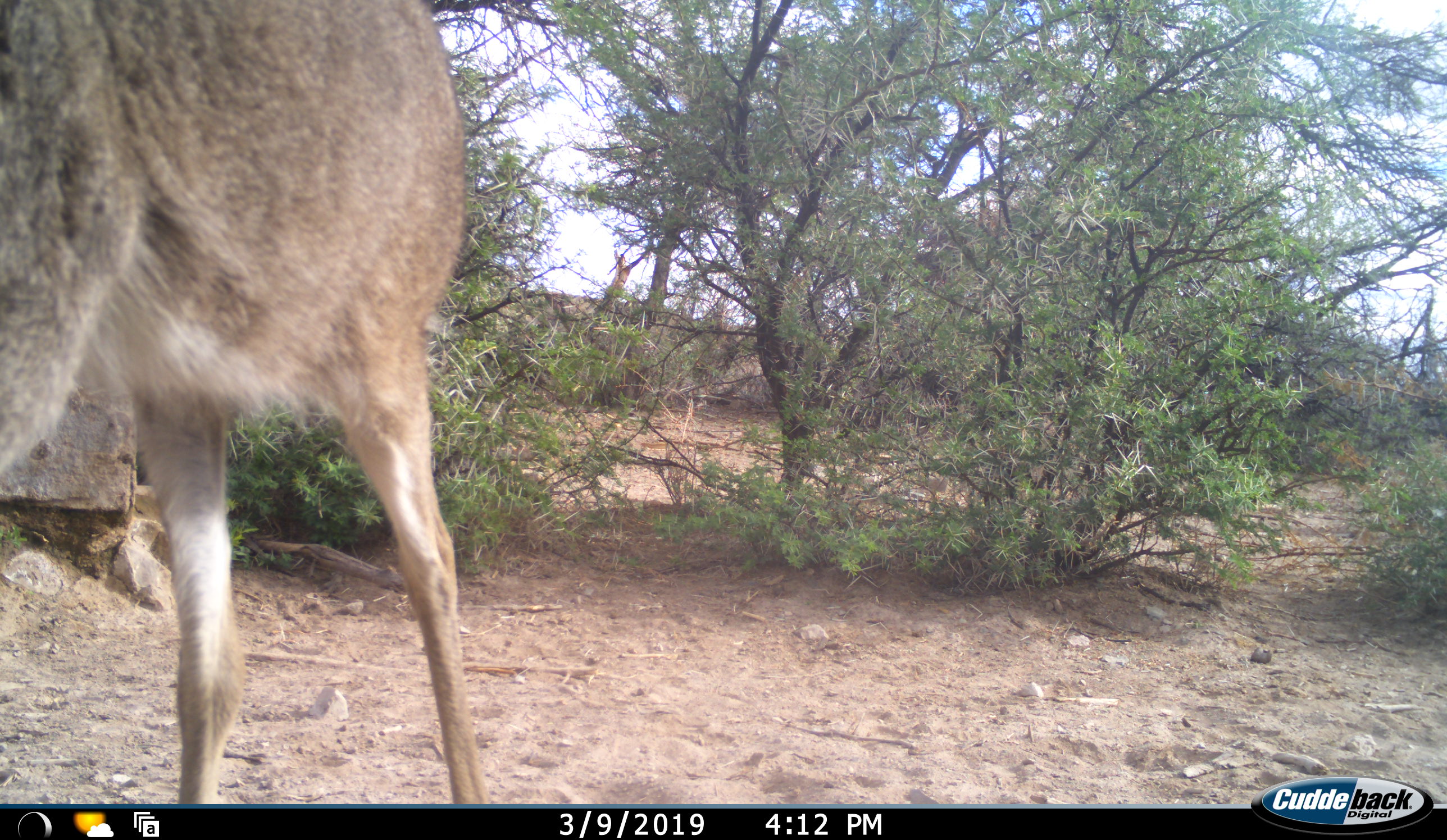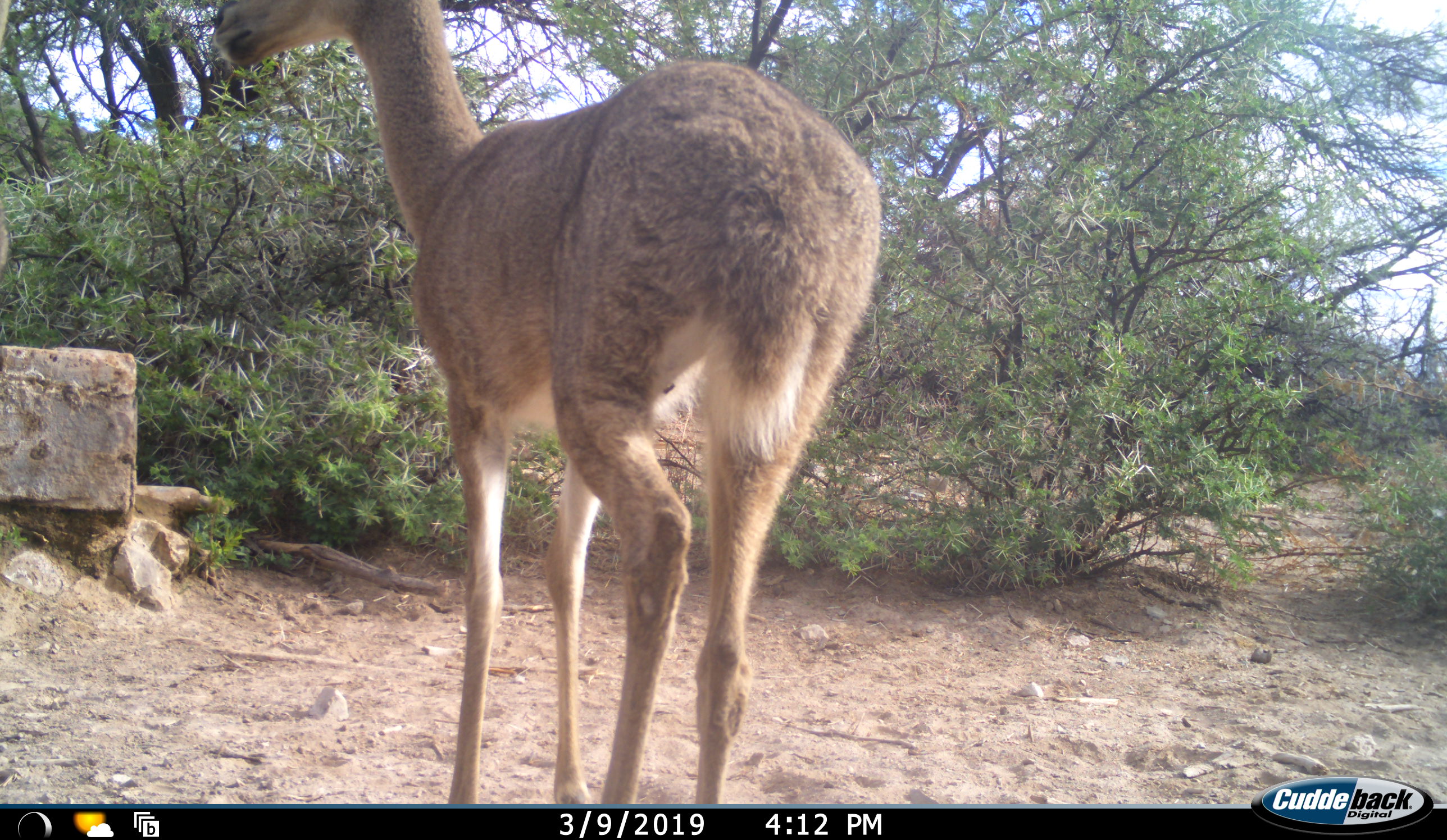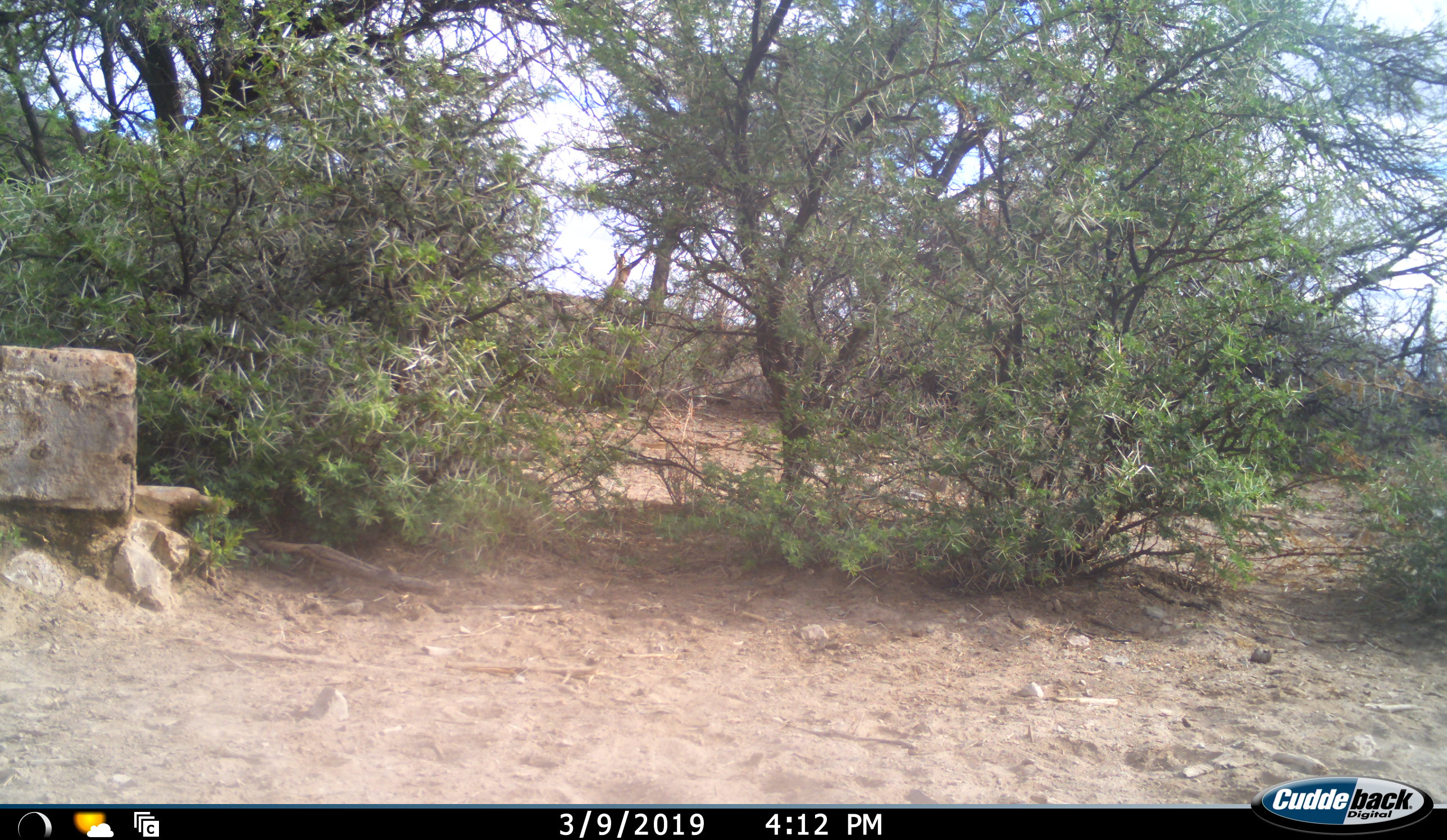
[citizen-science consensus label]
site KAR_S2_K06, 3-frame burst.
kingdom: Animalia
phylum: Chordata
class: Mammalia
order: Artiodactyla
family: Bovidae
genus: Pelea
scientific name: Pelea capreolus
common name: grey rhebok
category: rhebokgrey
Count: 1.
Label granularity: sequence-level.